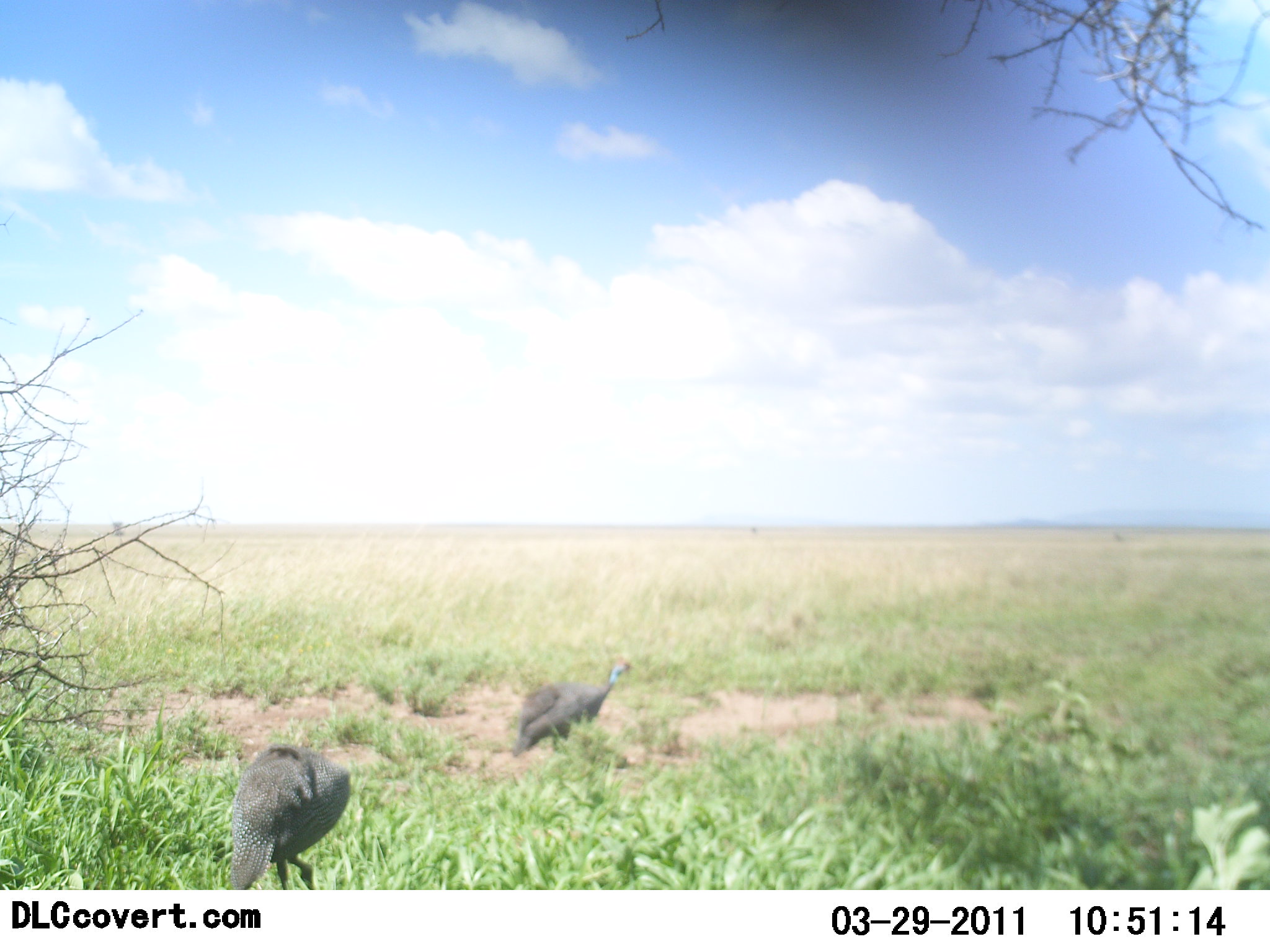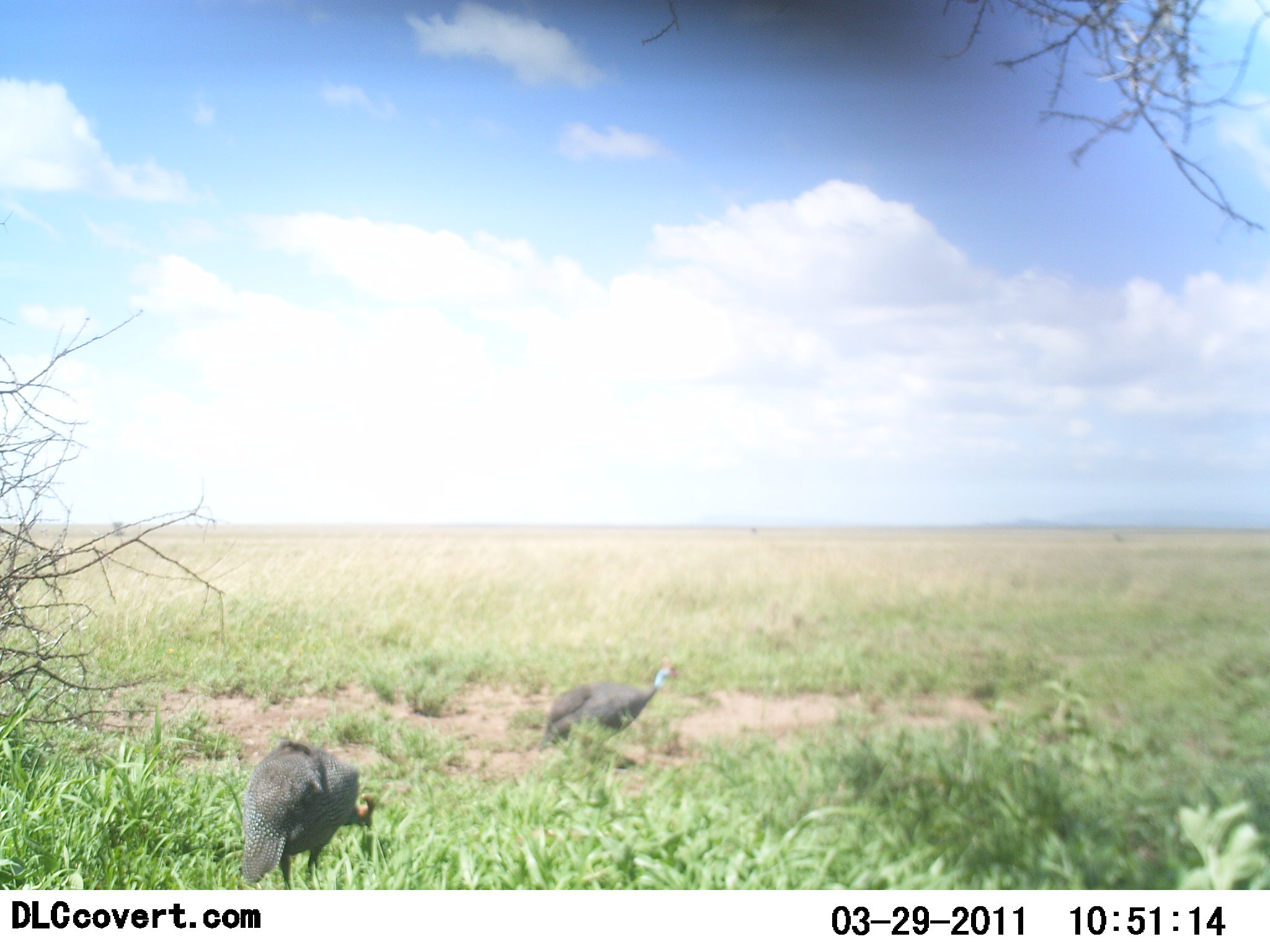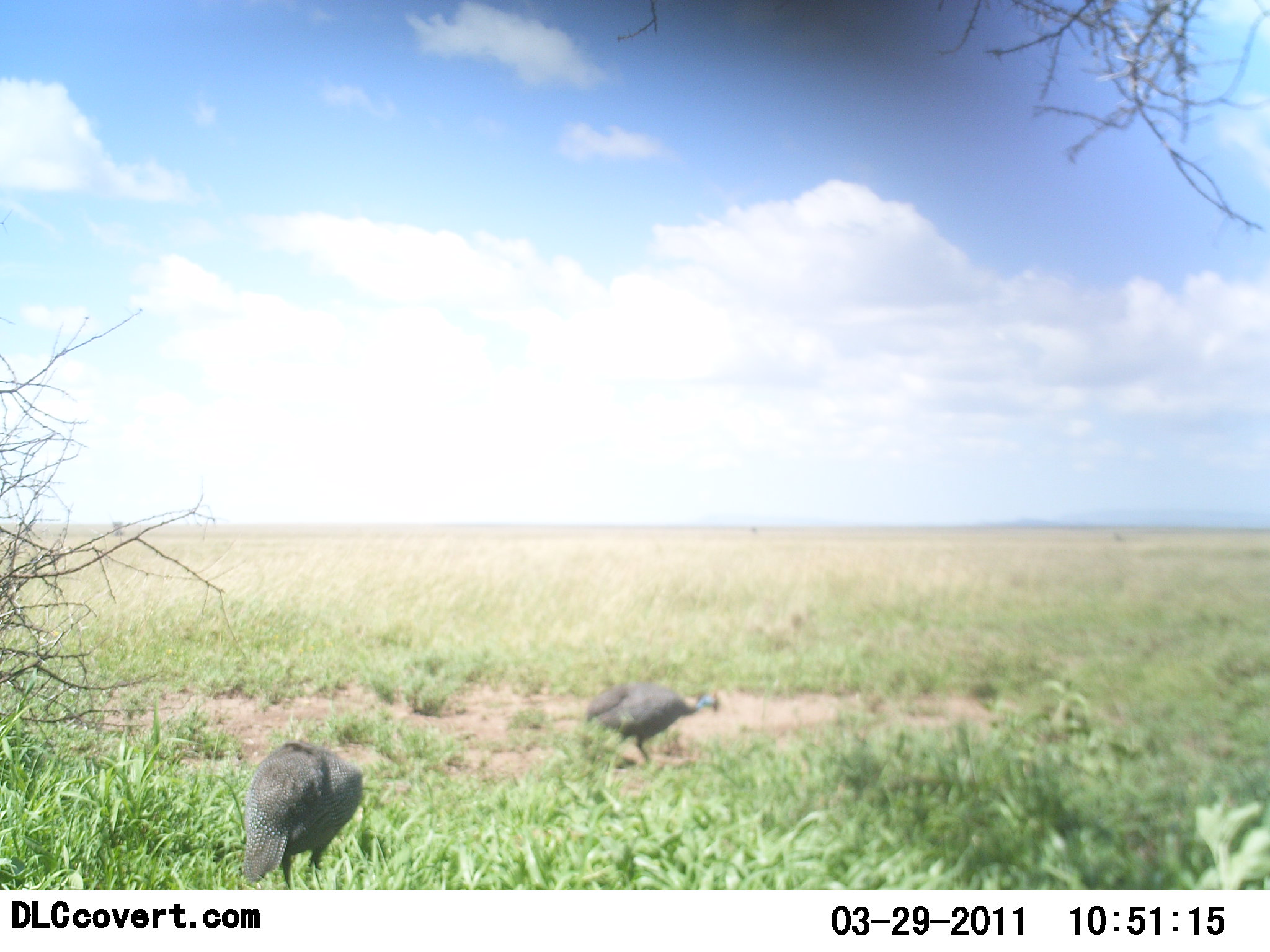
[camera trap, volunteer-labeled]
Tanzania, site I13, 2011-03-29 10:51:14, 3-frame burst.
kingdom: Animalia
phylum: Chordata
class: Aves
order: Galliformes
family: Numididae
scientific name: Numididae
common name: guinea fowl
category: guineafowl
Guineafowl (guinea fowl) (Numididae), count 2. Behavior (volunteer vote fractions): standing 20%, resting 0%, moving 60%, interacting 0%. Young present (vote fraction): 0%. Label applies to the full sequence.